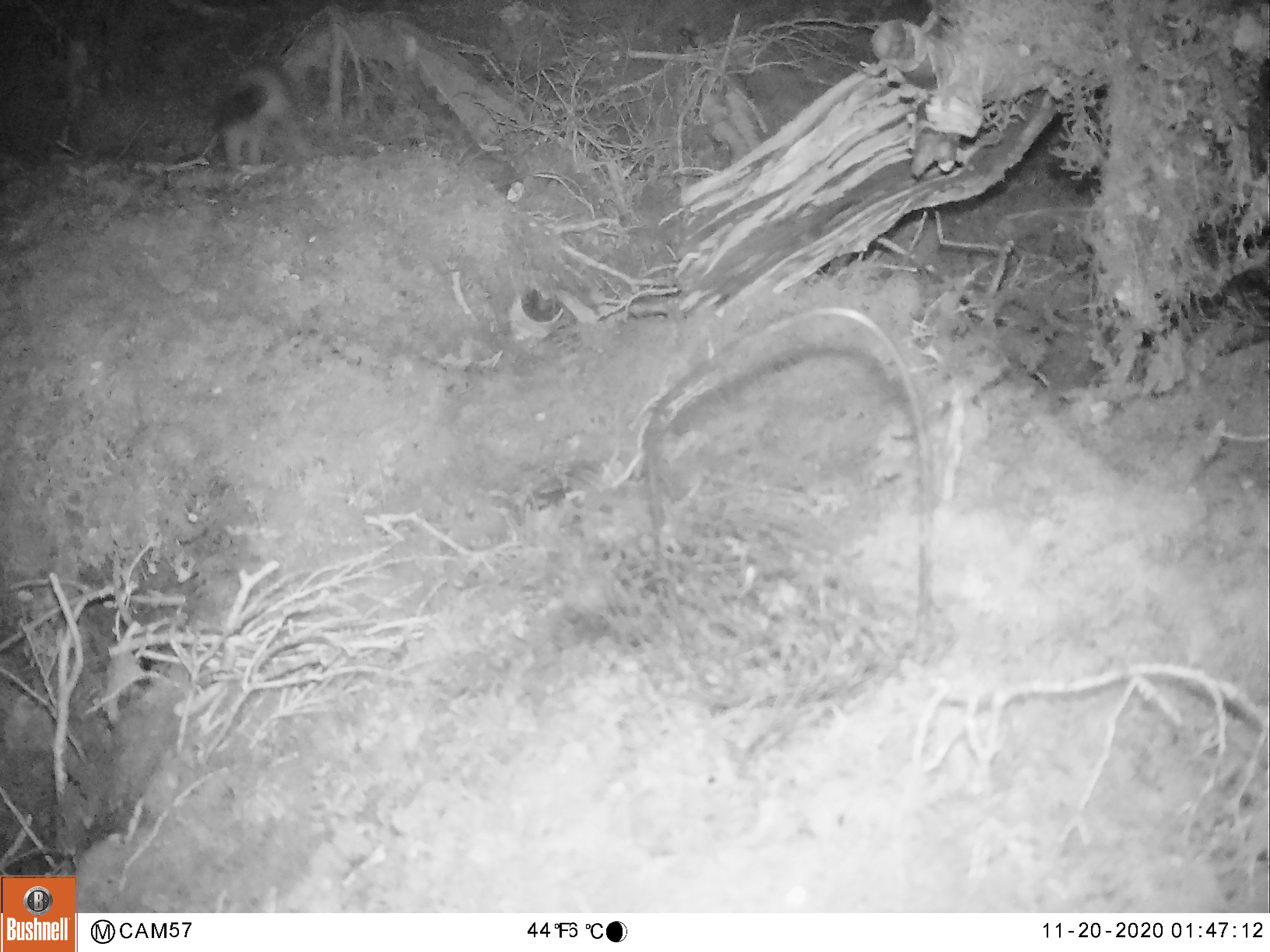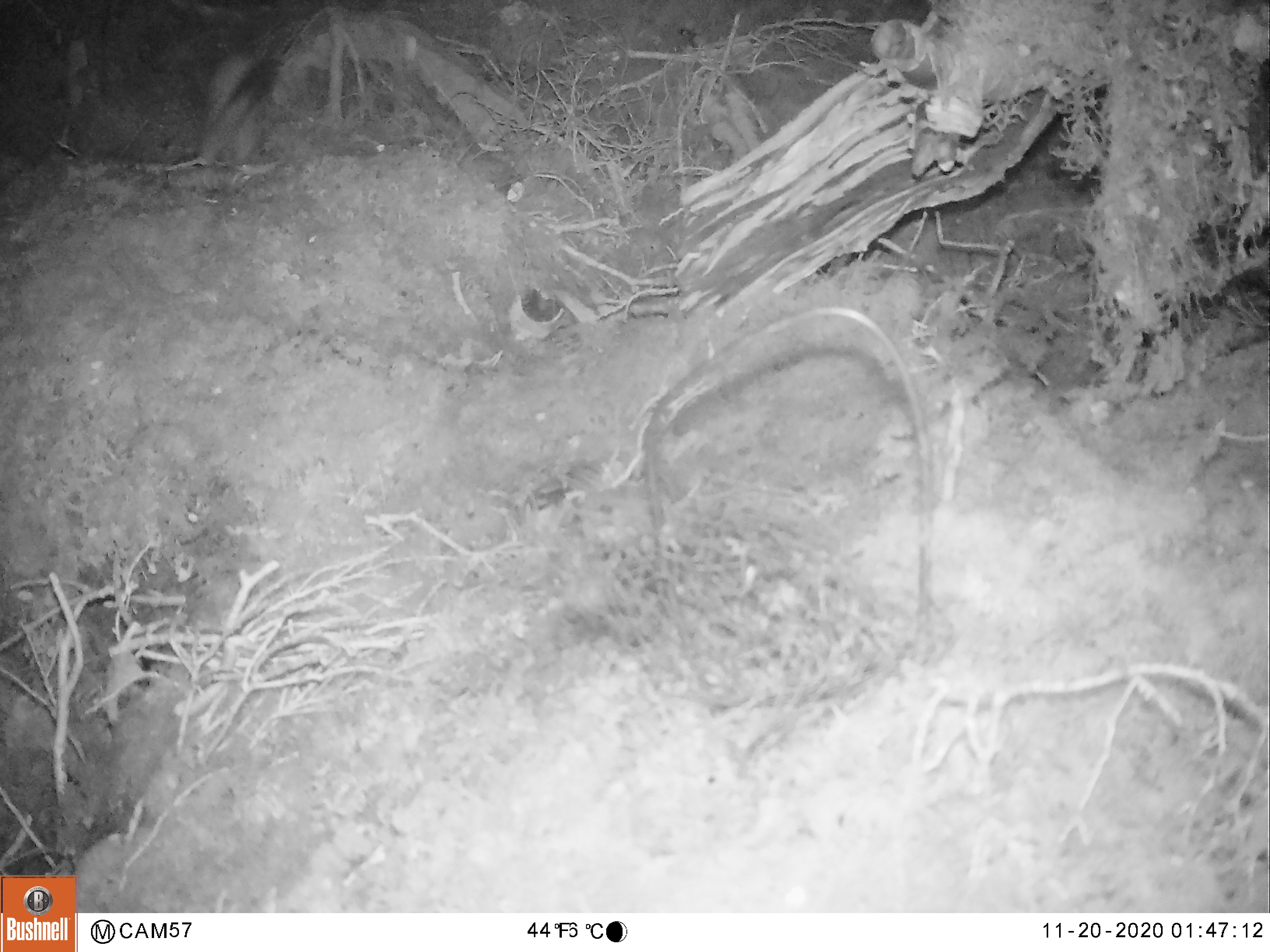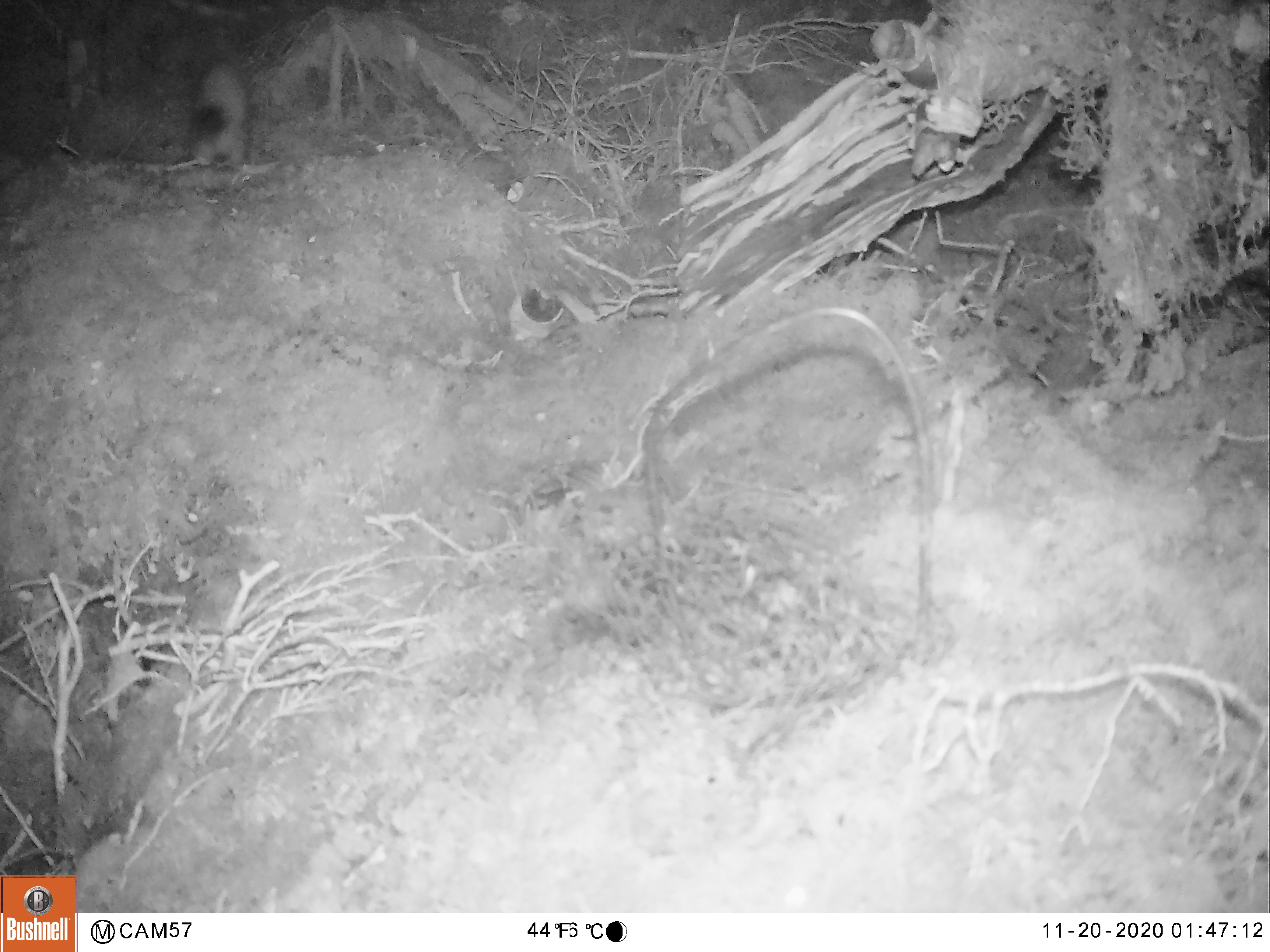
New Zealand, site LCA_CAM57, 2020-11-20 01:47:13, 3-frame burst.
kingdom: Animalia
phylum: Chordata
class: Mammalia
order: Carnivora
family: Mustelidae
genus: Mustela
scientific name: Mustela erminea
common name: stoat